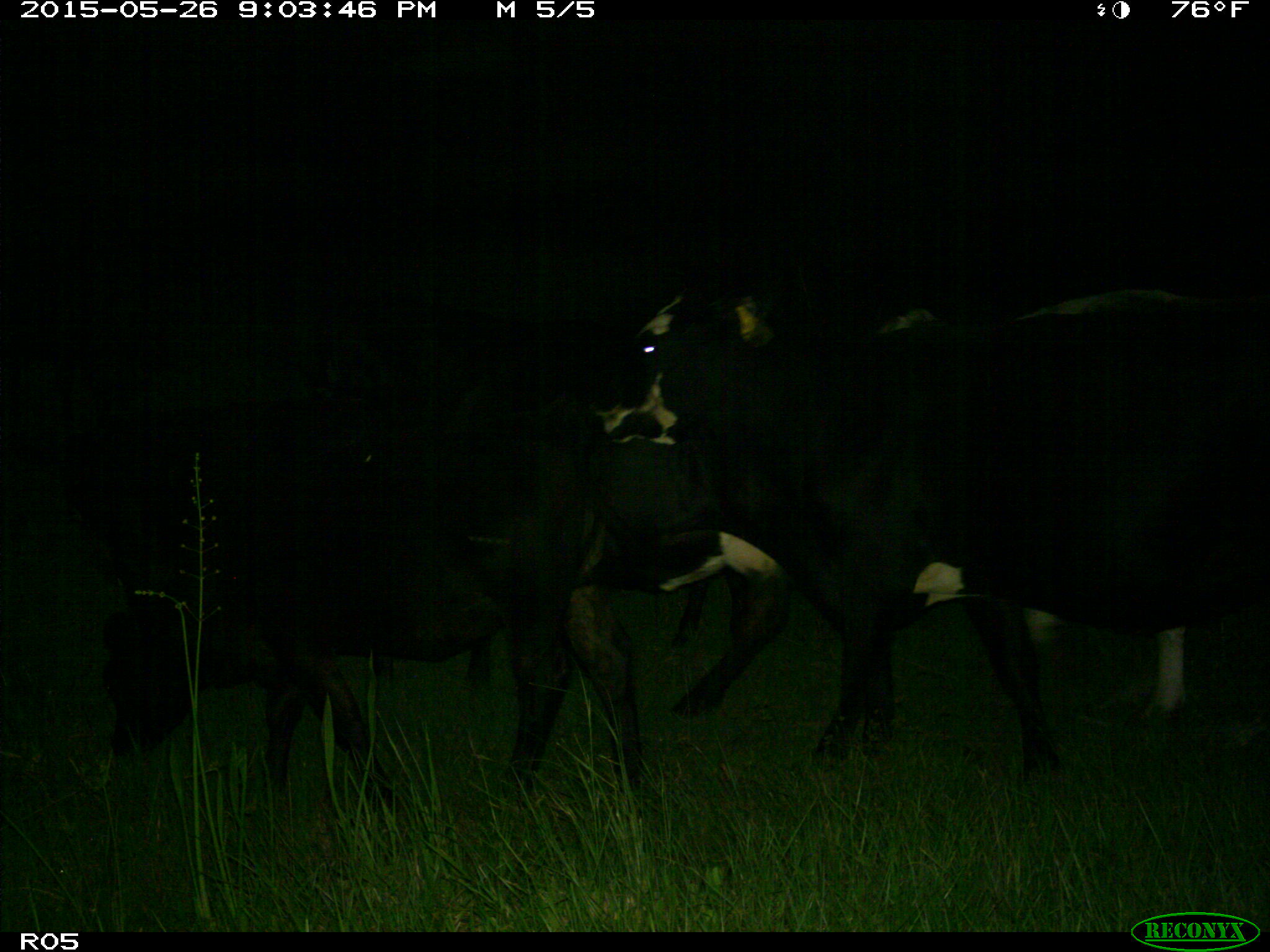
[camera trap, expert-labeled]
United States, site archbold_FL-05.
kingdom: Animalia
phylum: Chordata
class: Mammalia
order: Artiodactyla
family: Bovidae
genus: Bos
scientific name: Bos taurus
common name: domestic cow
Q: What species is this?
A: Bos taurus (domestic cow).